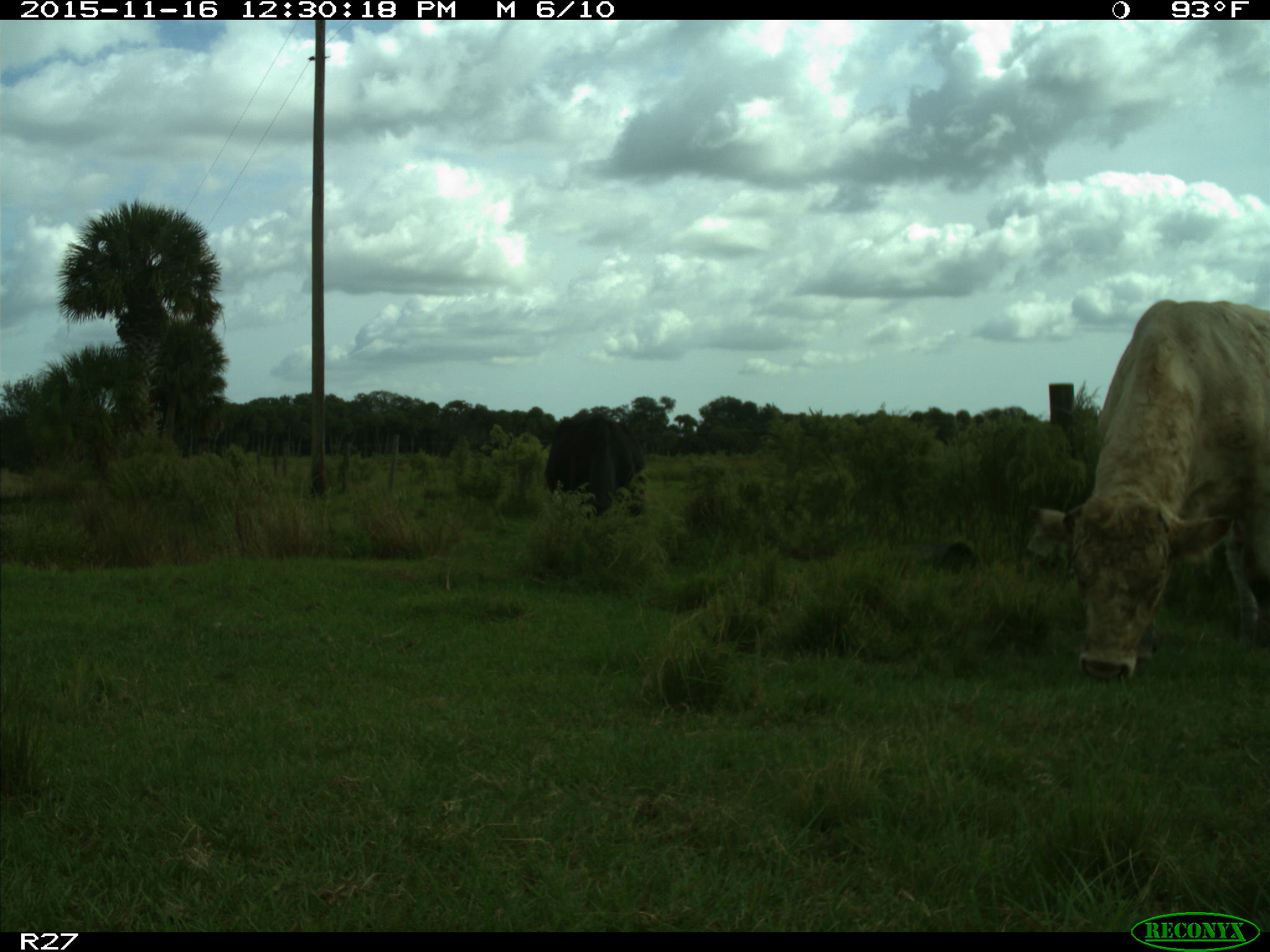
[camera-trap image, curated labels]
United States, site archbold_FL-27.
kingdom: Animalia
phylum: Chordata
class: Mammalia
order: Artiodactyla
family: Bovidae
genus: Bos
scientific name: Bos taurus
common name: domestic cow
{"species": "Bos taurus (domestic cow)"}